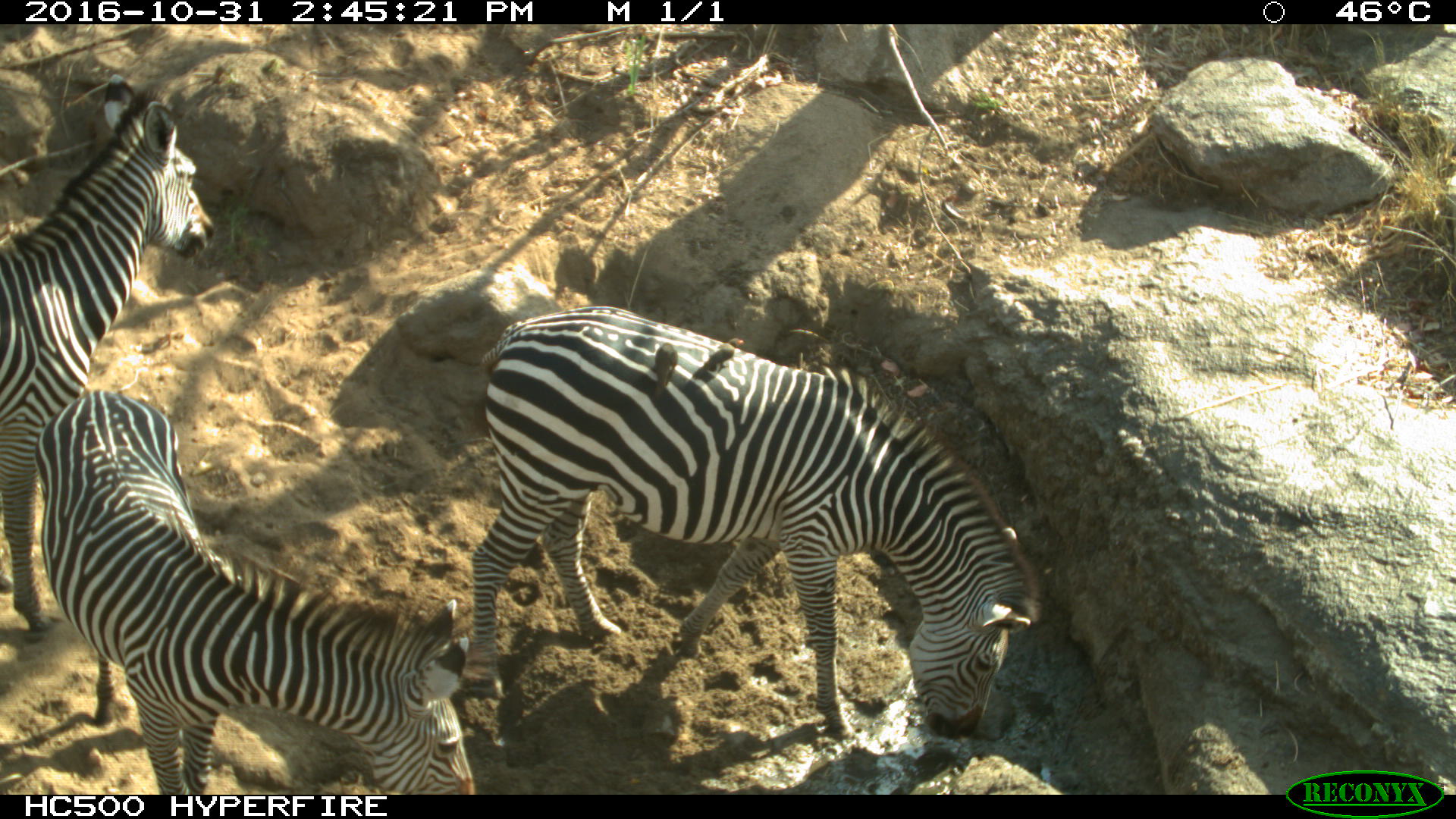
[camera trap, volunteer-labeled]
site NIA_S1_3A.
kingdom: Animalia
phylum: Chordata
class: Mammalia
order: Perissodactyla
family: Equidae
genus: Equus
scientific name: Equus quagga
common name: plains zebra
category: zebraplains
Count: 3.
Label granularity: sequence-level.